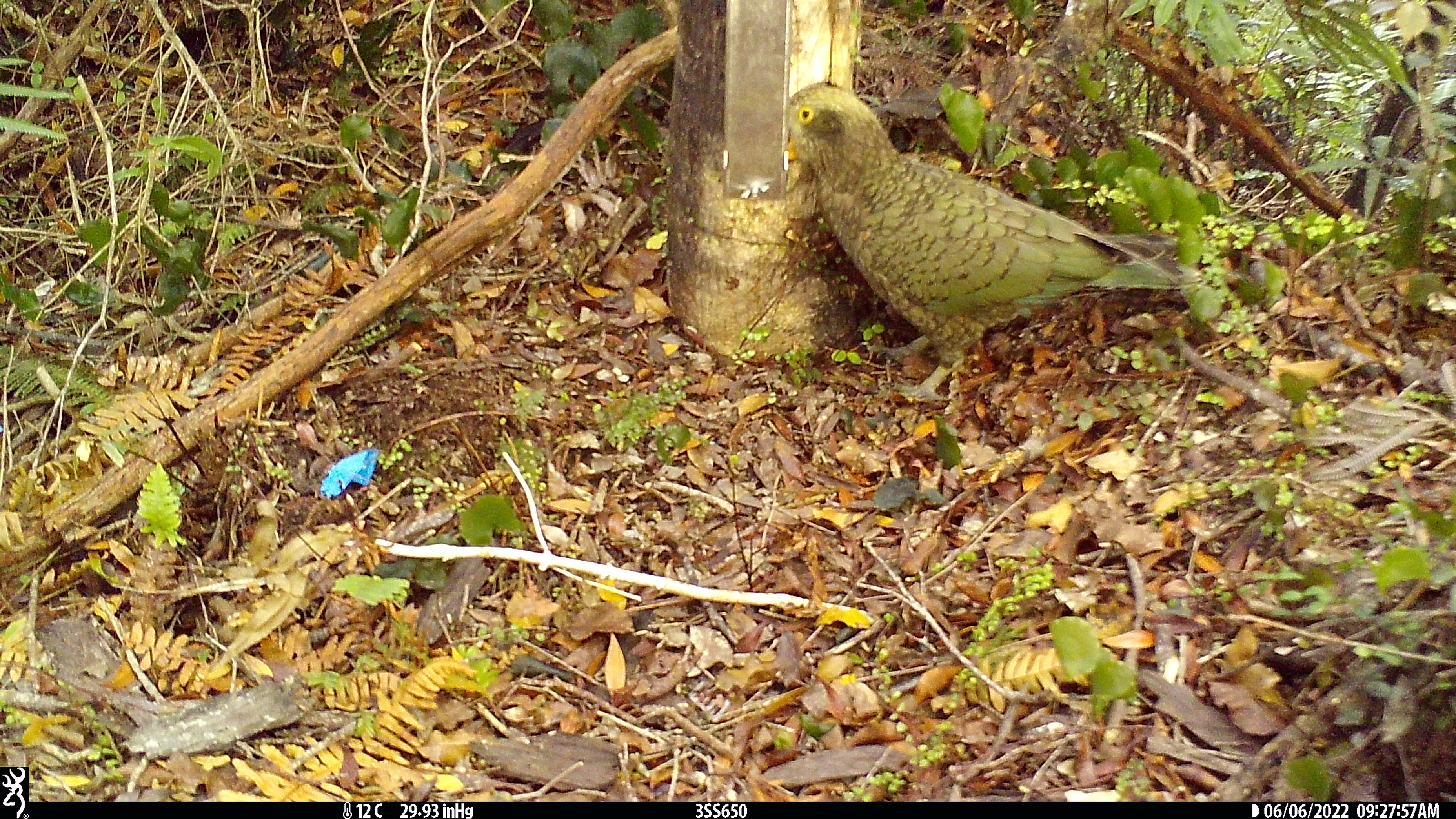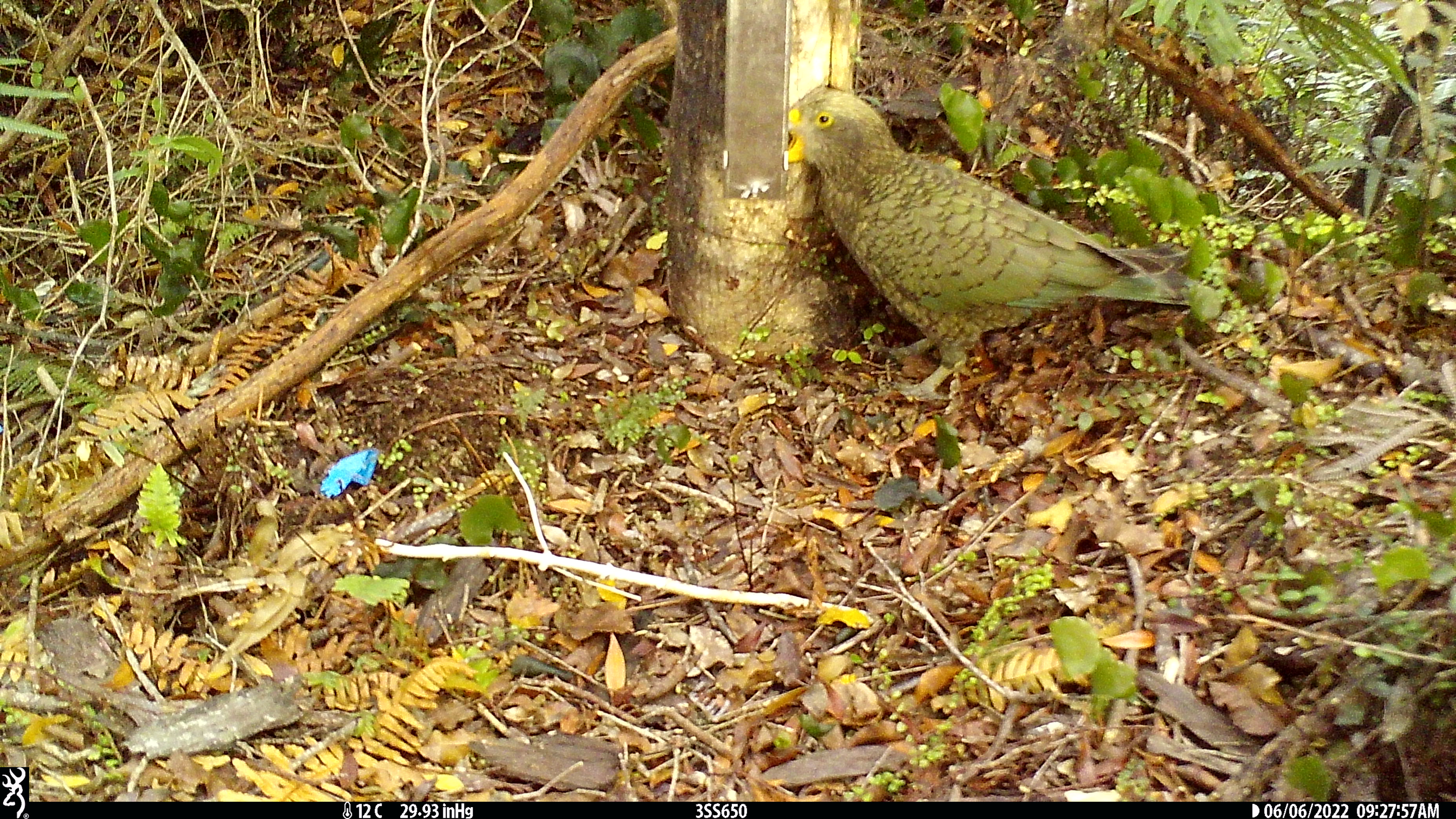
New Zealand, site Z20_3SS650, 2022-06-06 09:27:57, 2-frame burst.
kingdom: Animalia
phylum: Chordata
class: Aves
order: Psittaciformes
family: Strigopidae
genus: Nestor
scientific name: Nestor notabilis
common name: kea